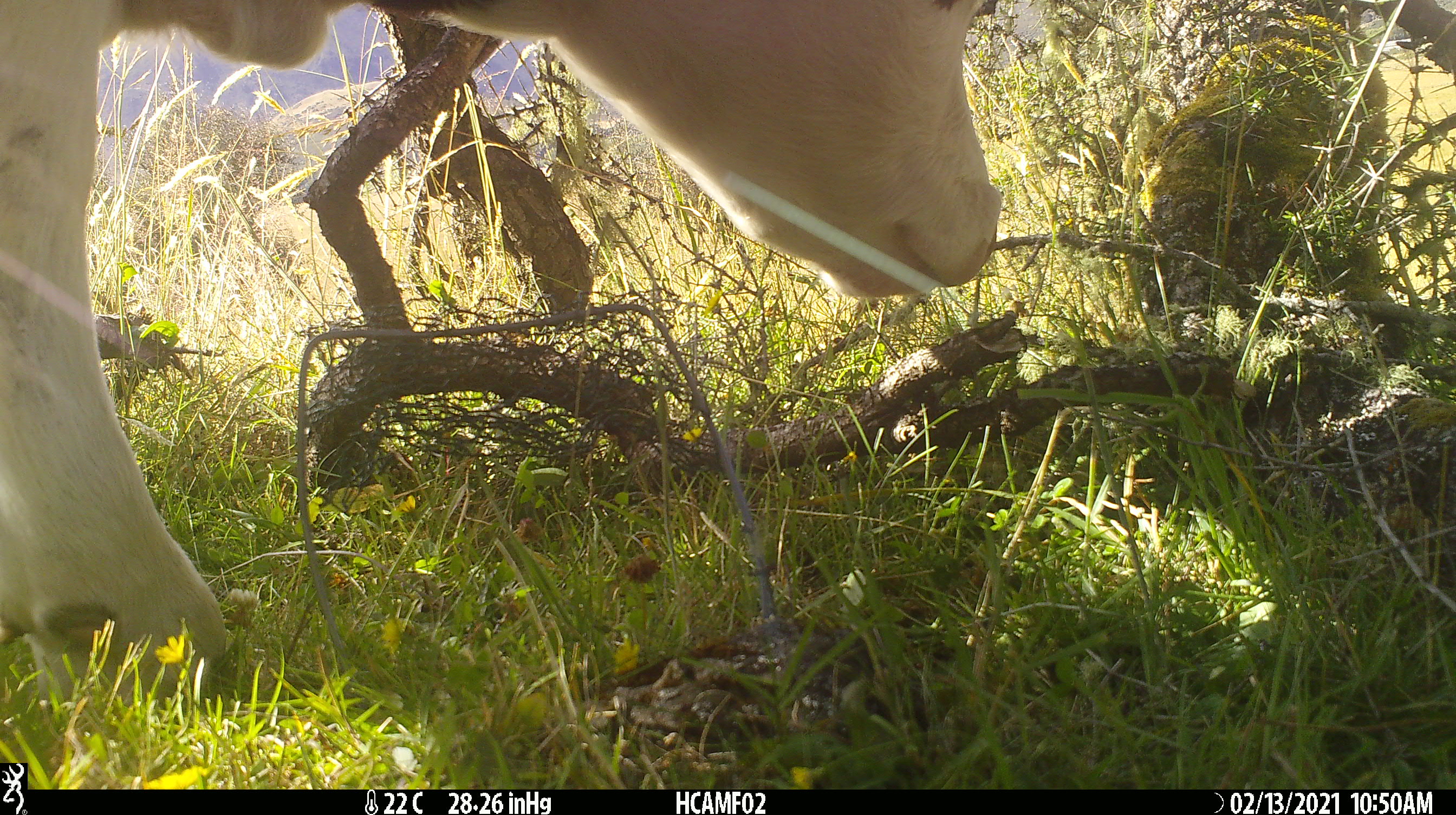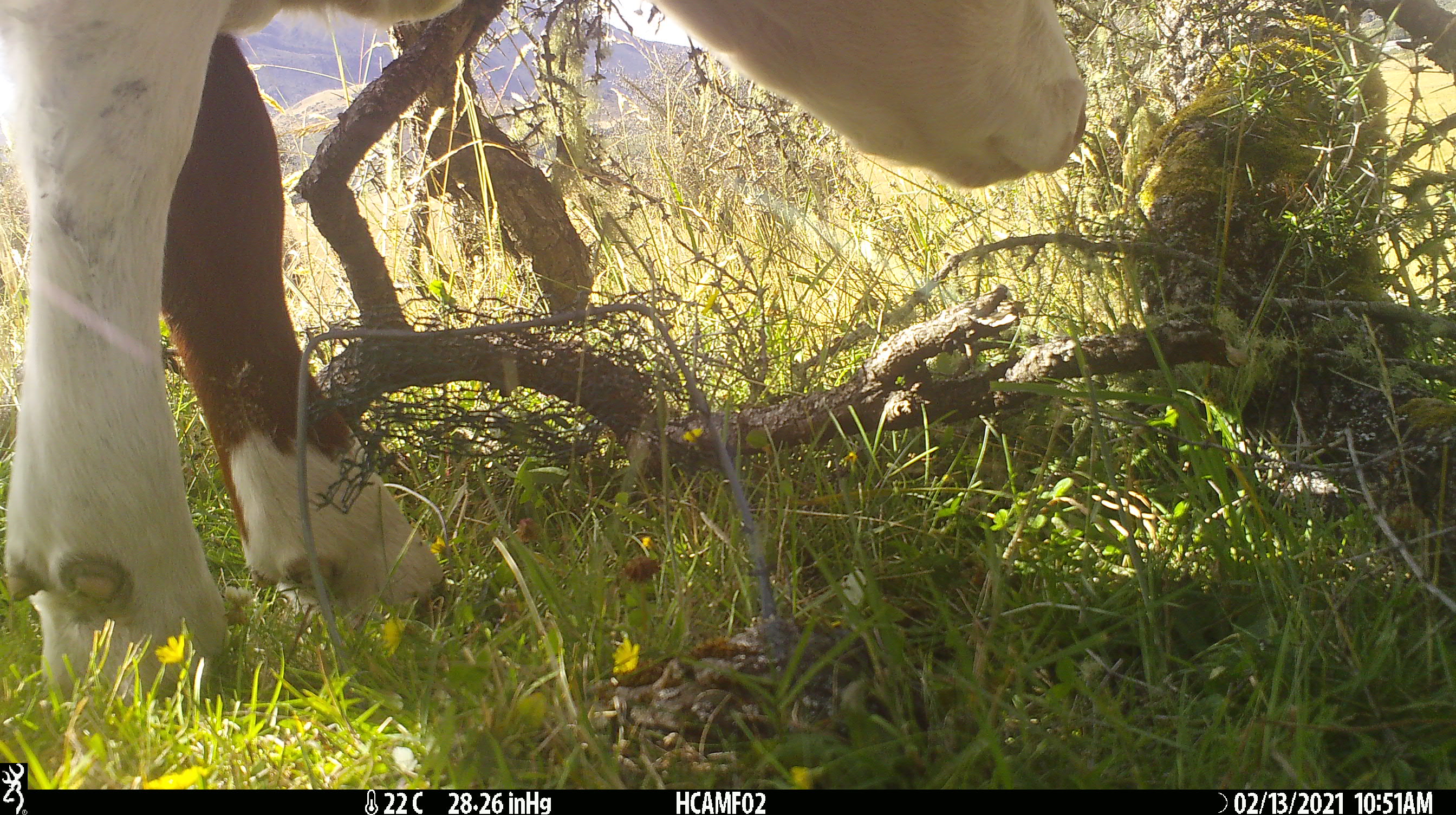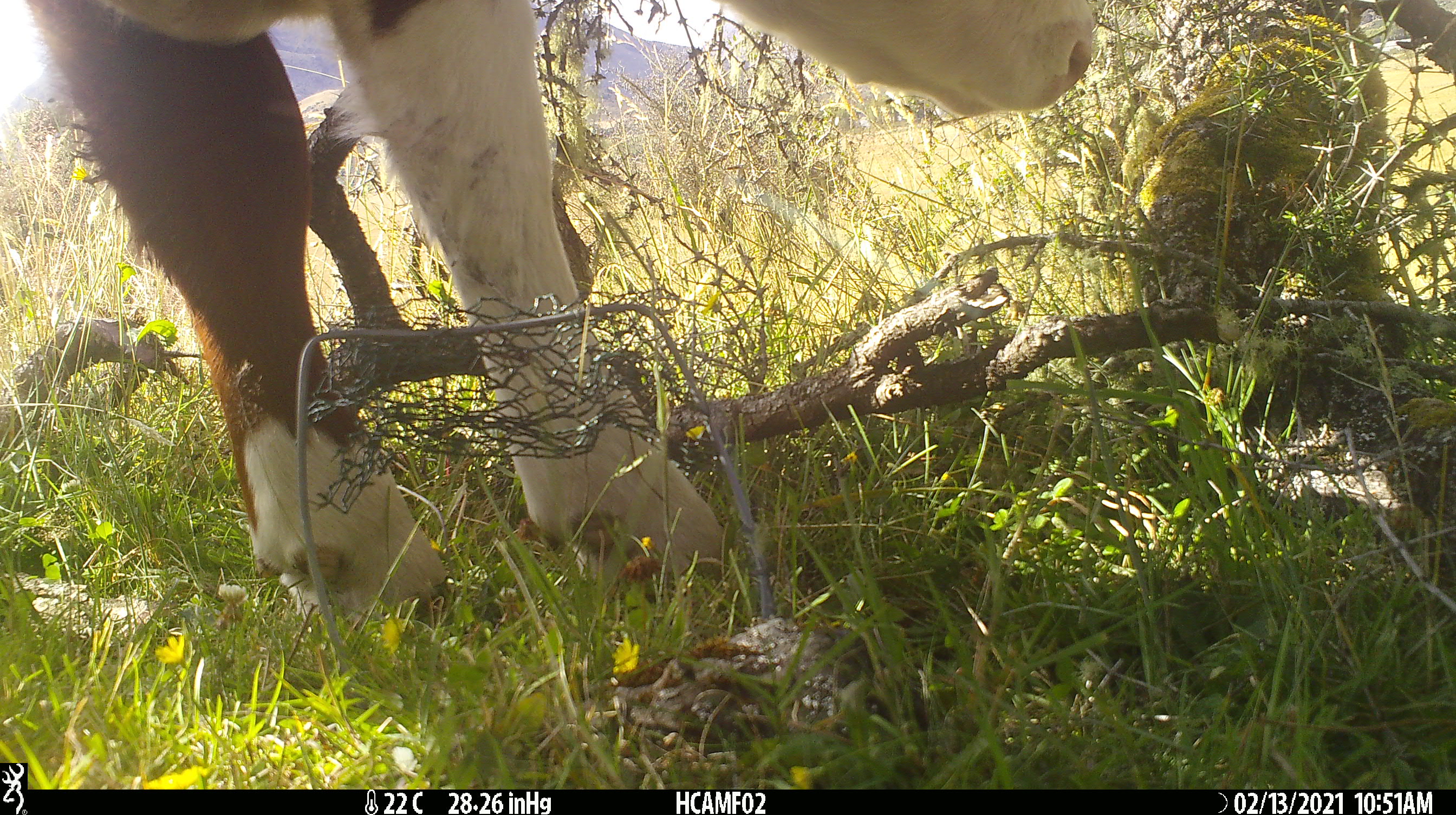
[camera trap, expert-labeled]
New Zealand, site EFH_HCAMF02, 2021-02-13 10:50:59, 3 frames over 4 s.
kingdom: Animalia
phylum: Chordata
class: Mammalia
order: Artiodactyla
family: Bovidae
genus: Bos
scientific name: Bos taurus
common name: domestic cow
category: cow